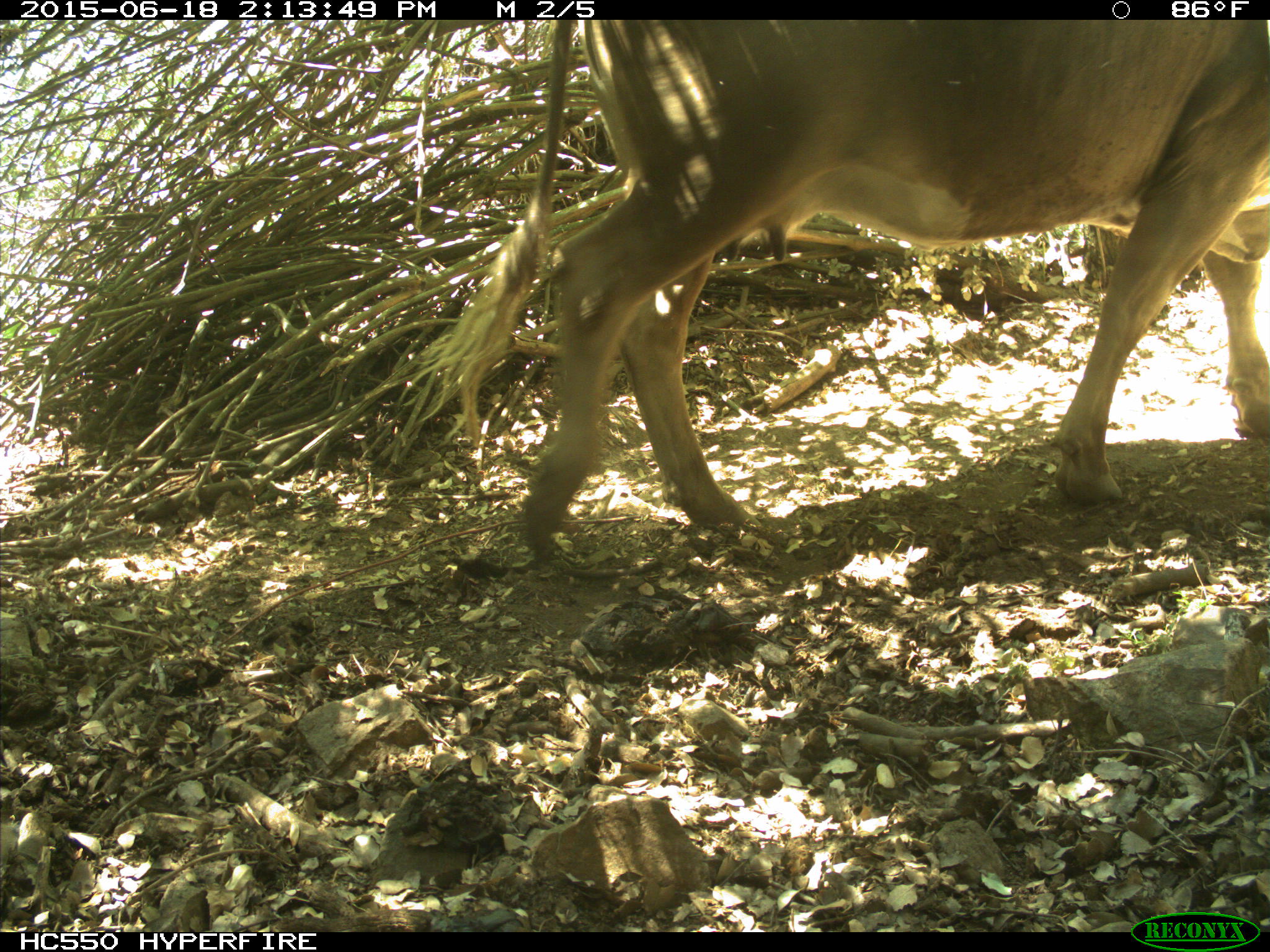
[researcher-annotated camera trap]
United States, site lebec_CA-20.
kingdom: Animalia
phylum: Chordata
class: Mammalia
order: Artiodactyla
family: Bovidae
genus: Bos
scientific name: Bos taurus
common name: domestic cow